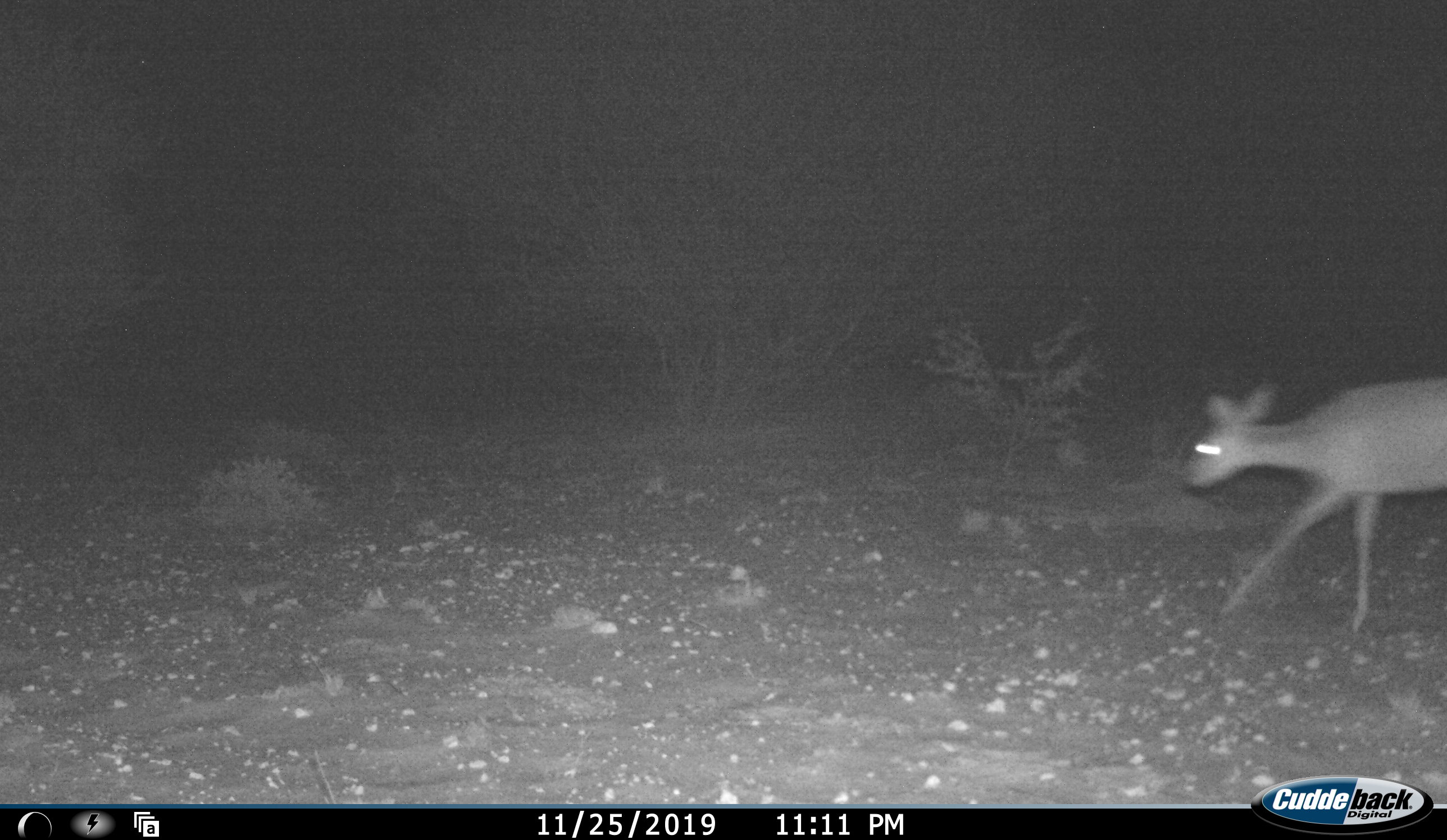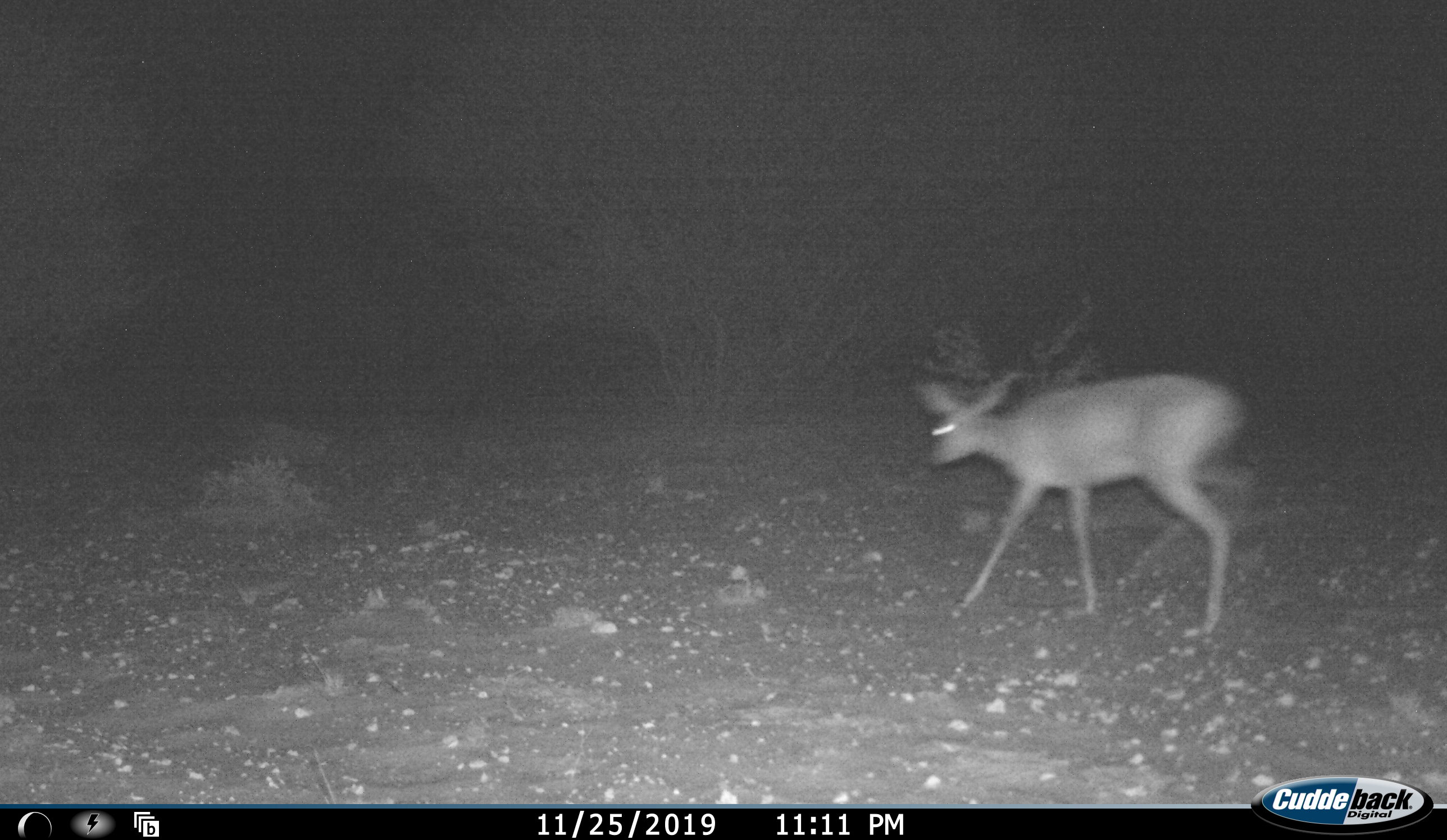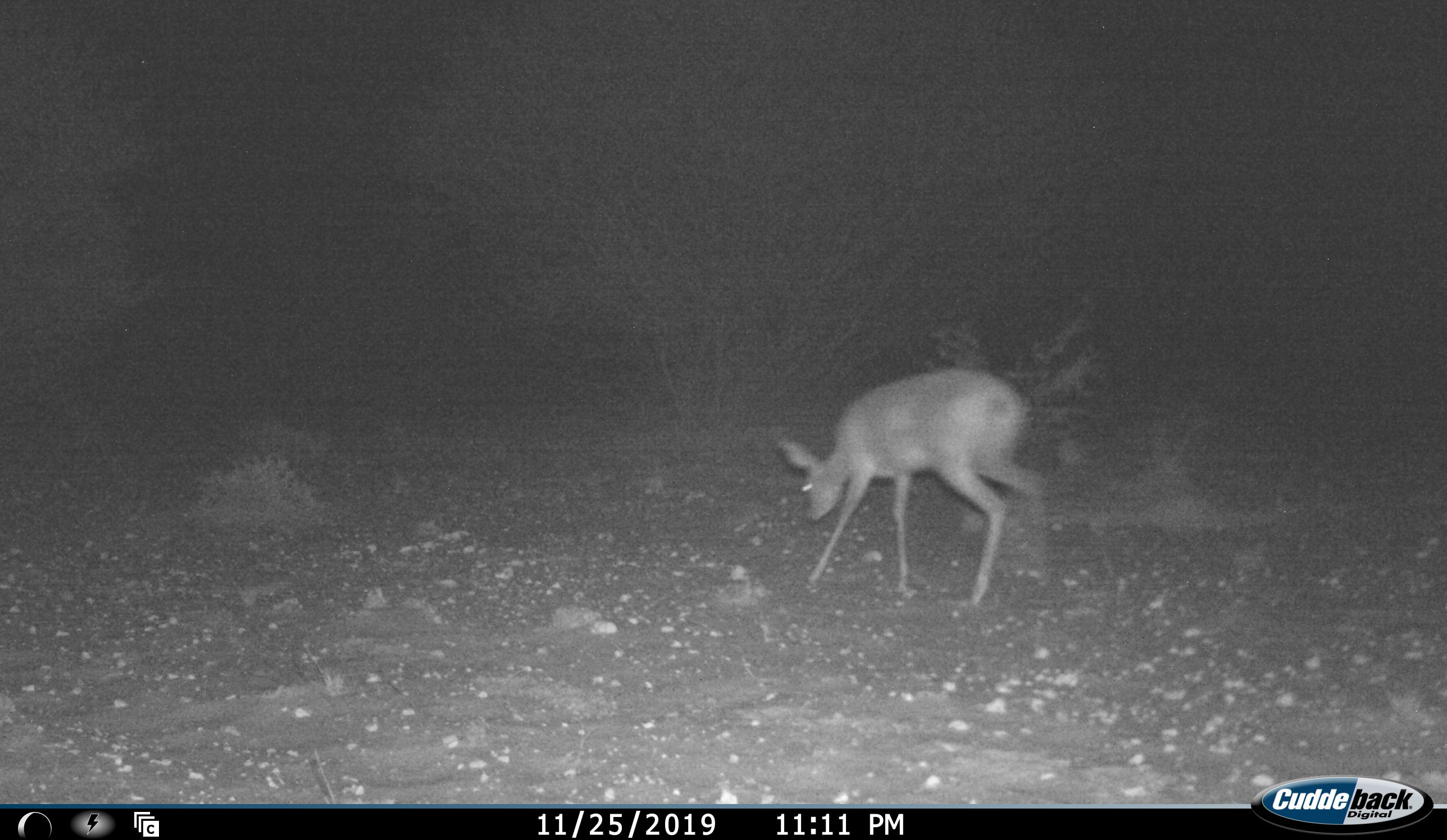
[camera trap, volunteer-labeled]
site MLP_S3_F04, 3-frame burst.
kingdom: Animalia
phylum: Chordata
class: Mammalia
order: Artiodactyla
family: Bovidae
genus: Raphicerus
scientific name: Raphicerus campestris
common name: steenbok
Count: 1.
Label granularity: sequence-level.